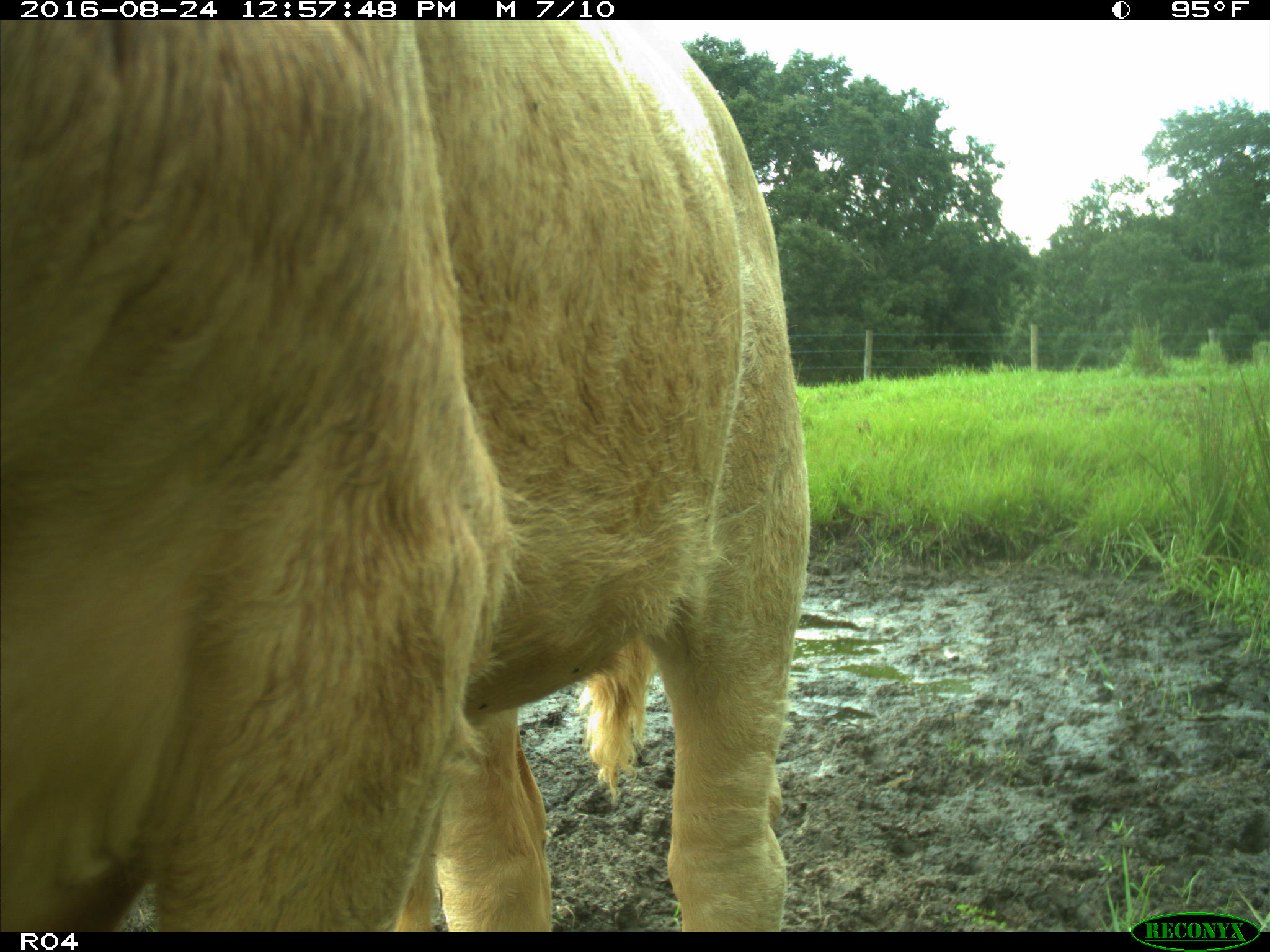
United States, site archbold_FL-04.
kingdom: Animalia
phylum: Chordata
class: Mammalia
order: Artiodactyla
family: Bovidae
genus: Bos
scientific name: Bos taurus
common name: domestic cow